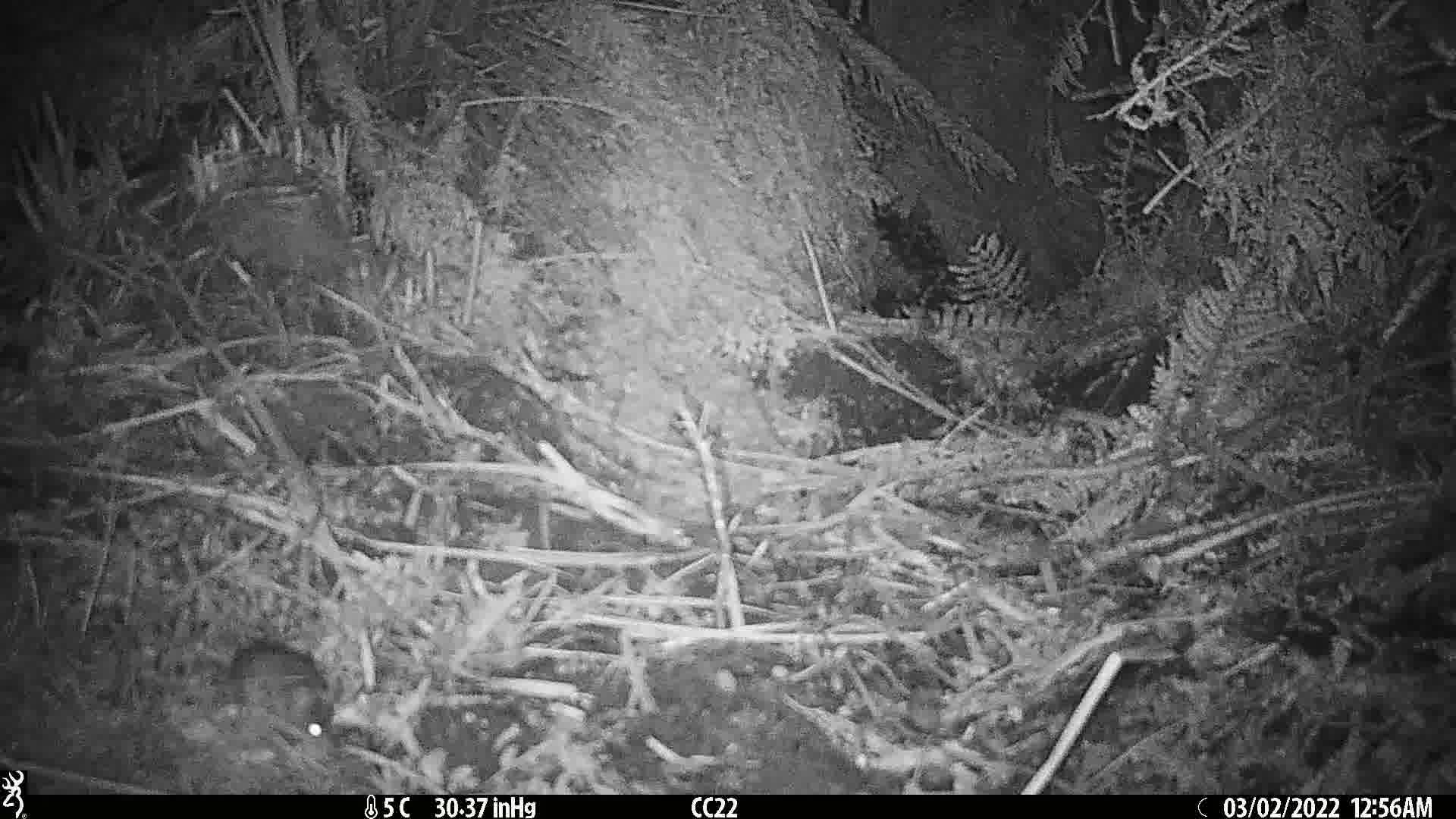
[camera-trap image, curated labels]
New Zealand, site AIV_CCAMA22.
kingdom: Animalia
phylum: Chordata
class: Mammalia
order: Rodentia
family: Muridae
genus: Mus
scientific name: Mus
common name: mouse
Mouse (Mus).